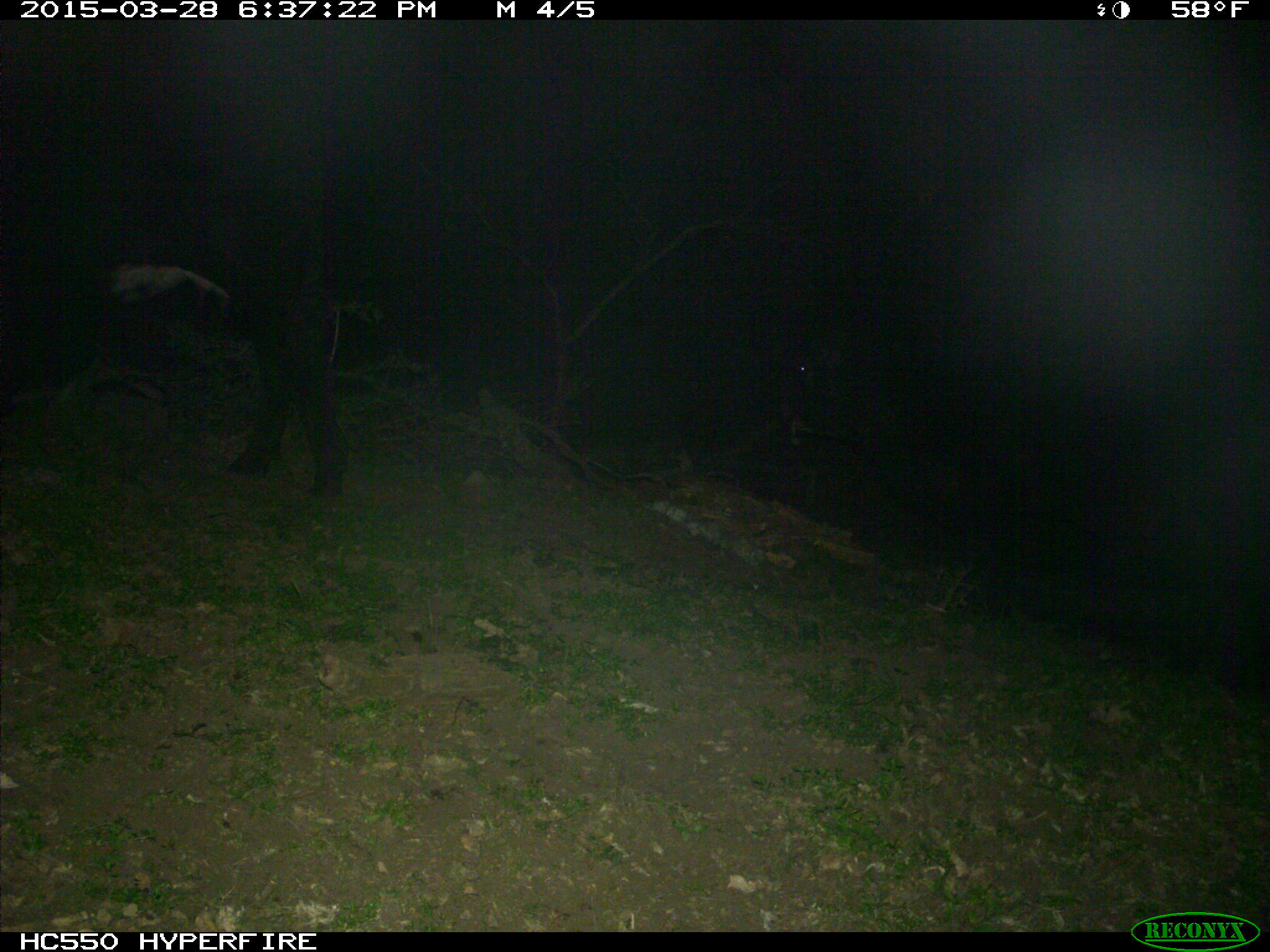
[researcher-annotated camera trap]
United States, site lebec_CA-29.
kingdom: Animalia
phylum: Chordata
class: Mammalia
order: Artiodactyla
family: Bovidae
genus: Bos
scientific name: Bos taurus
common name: domestic cow